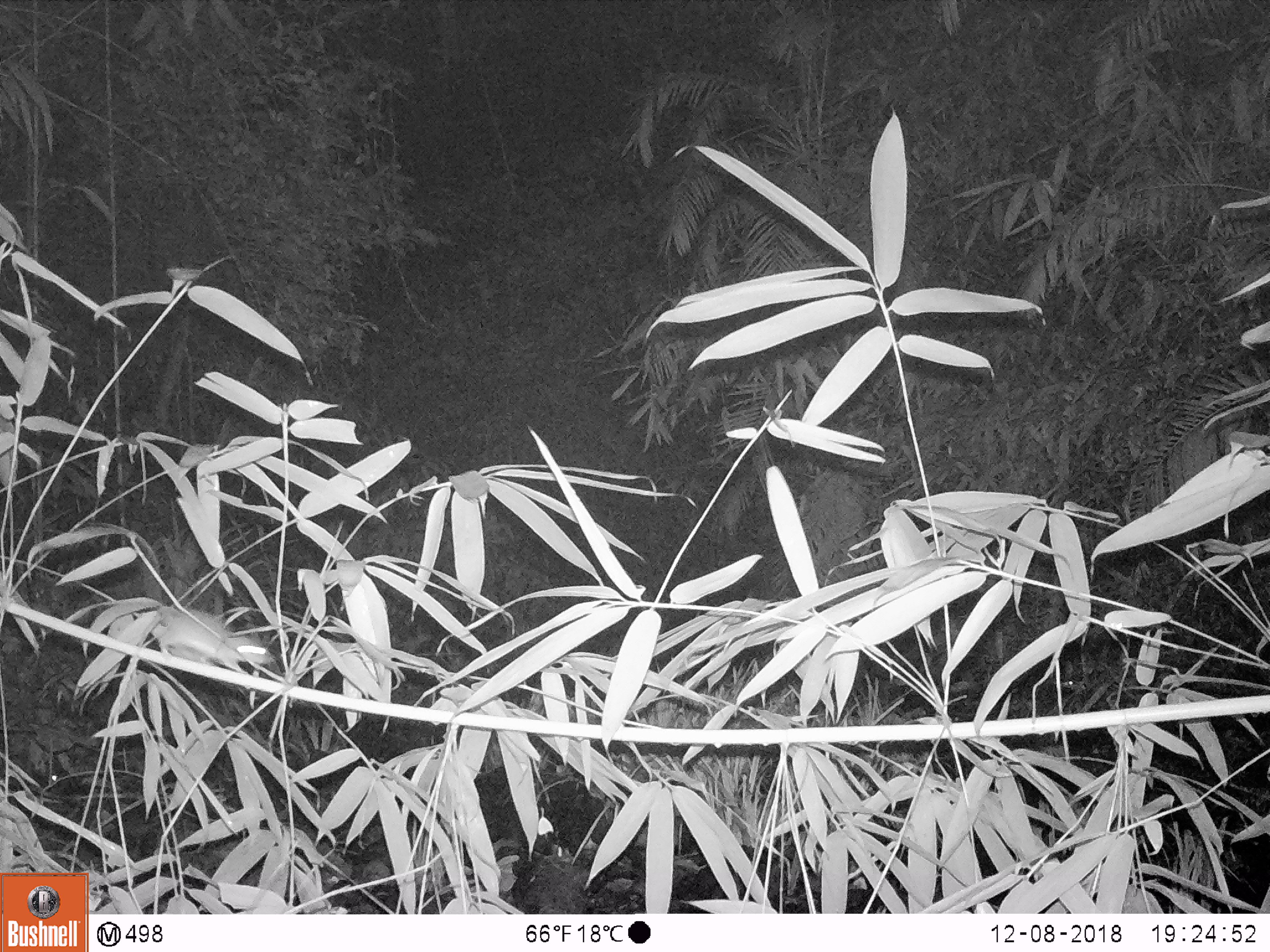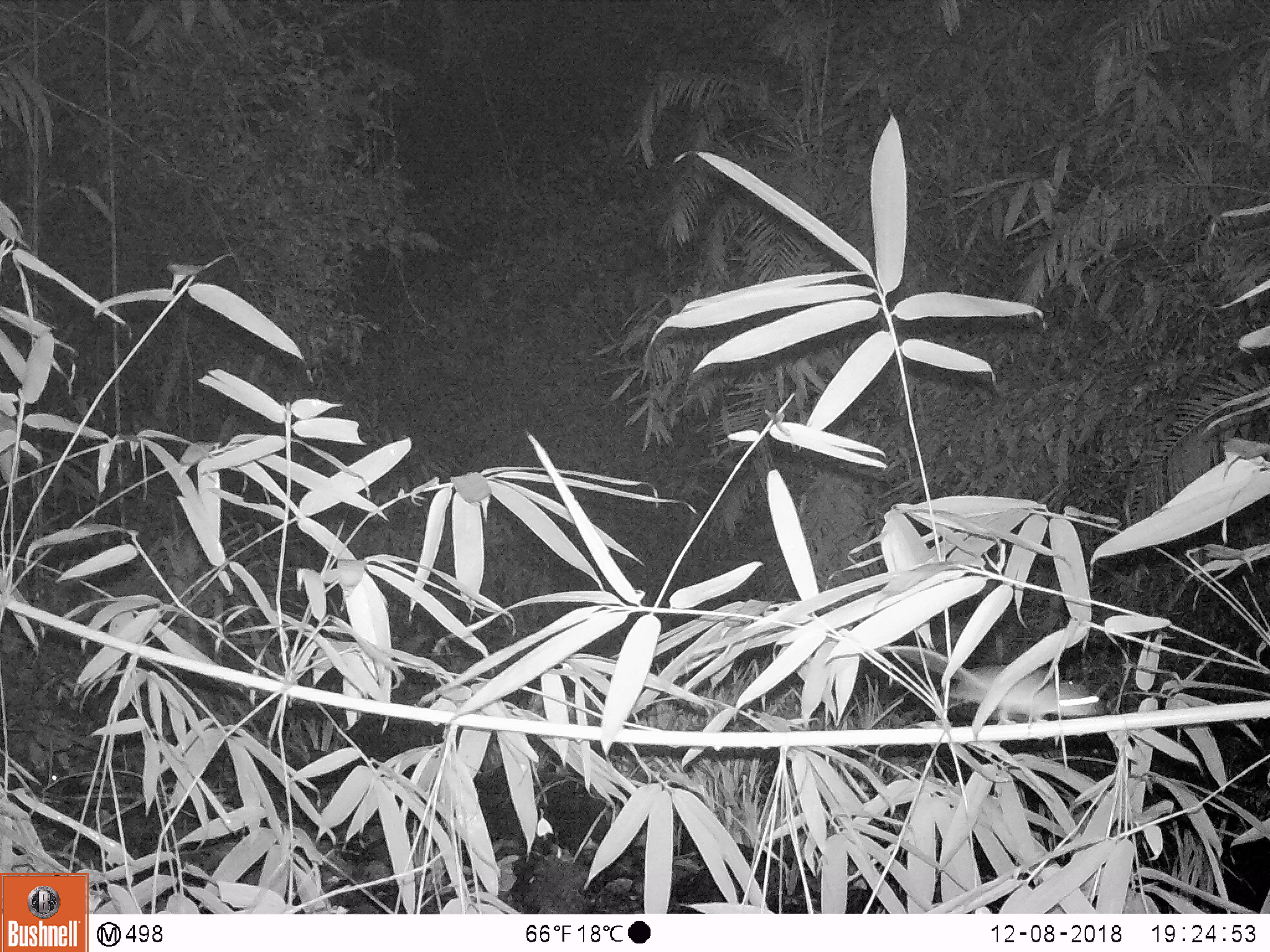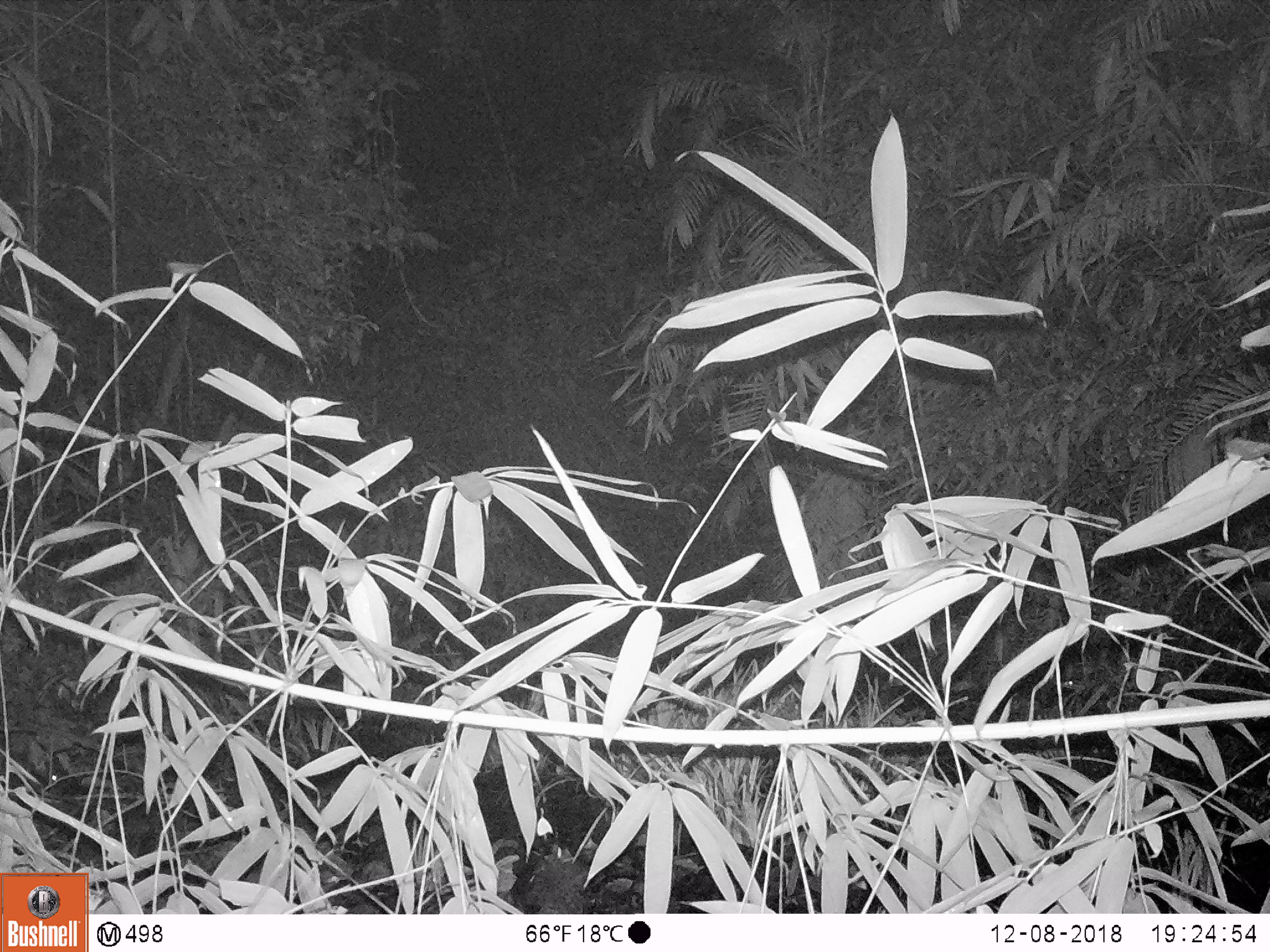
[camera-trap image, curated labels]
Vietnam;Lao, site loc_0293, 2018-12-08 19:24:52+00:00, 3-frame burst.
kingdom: Animalia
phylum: Chordata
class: Mammalia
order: Rodentia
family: Muridae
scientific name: Muridae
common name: old-world mice and rats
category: unidentified murid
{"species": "unidentified murid (old-world mice and rats) (Muridae)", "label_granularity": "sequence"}